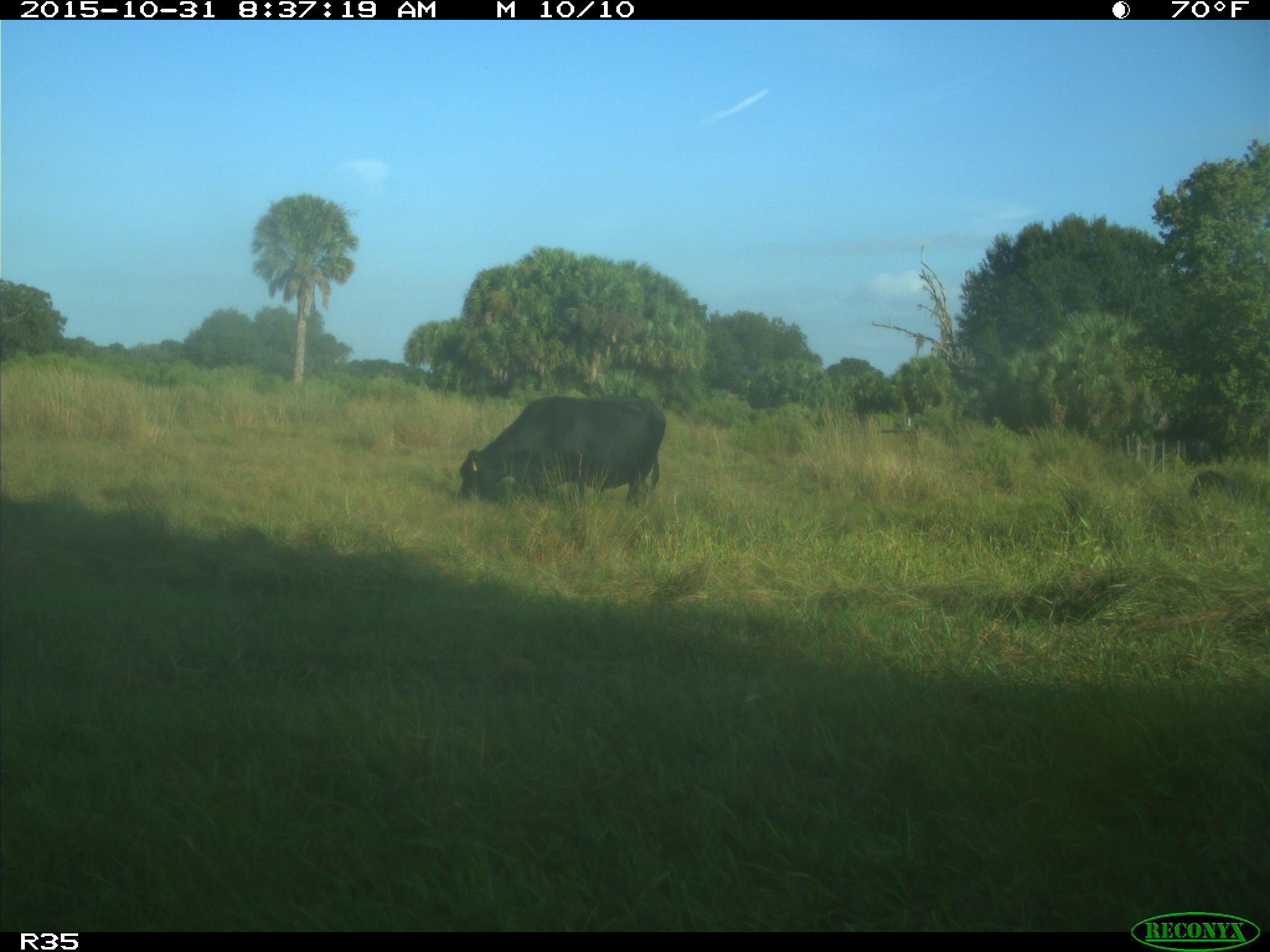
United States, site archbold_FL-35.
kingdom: Animalia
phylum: Chordata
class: Mammalia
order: Artiodactyla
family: Bovidae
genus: Bos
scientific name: Bos taurus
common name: domestic cow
Bos taurus (domestic cow).